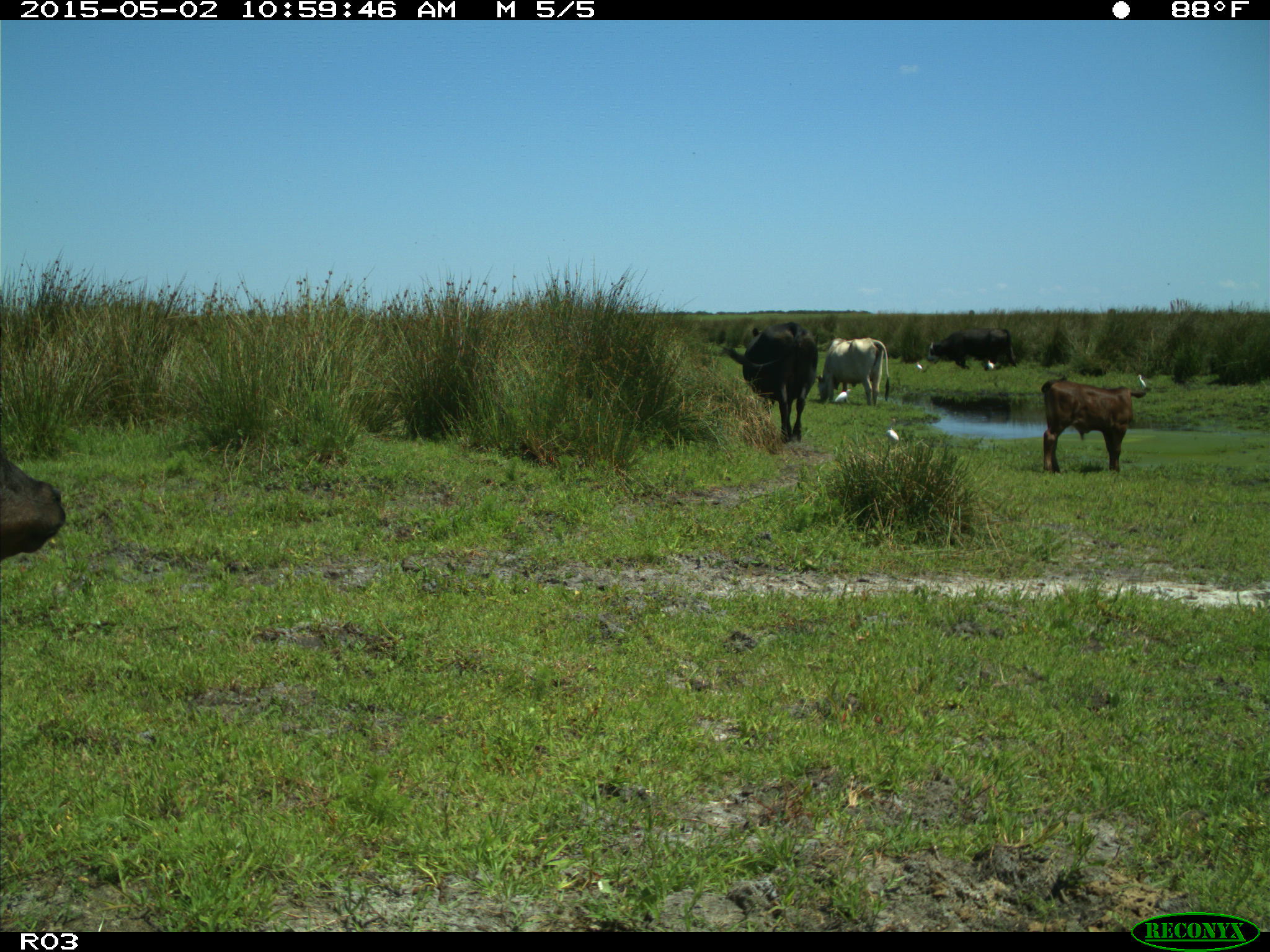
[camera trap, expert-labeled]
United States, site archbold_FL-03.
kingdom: Animalia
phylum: Chordata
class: Mammalia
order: Artiodactyla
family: Bovidae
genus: Bos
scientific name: Bos taurus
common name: domestic cow